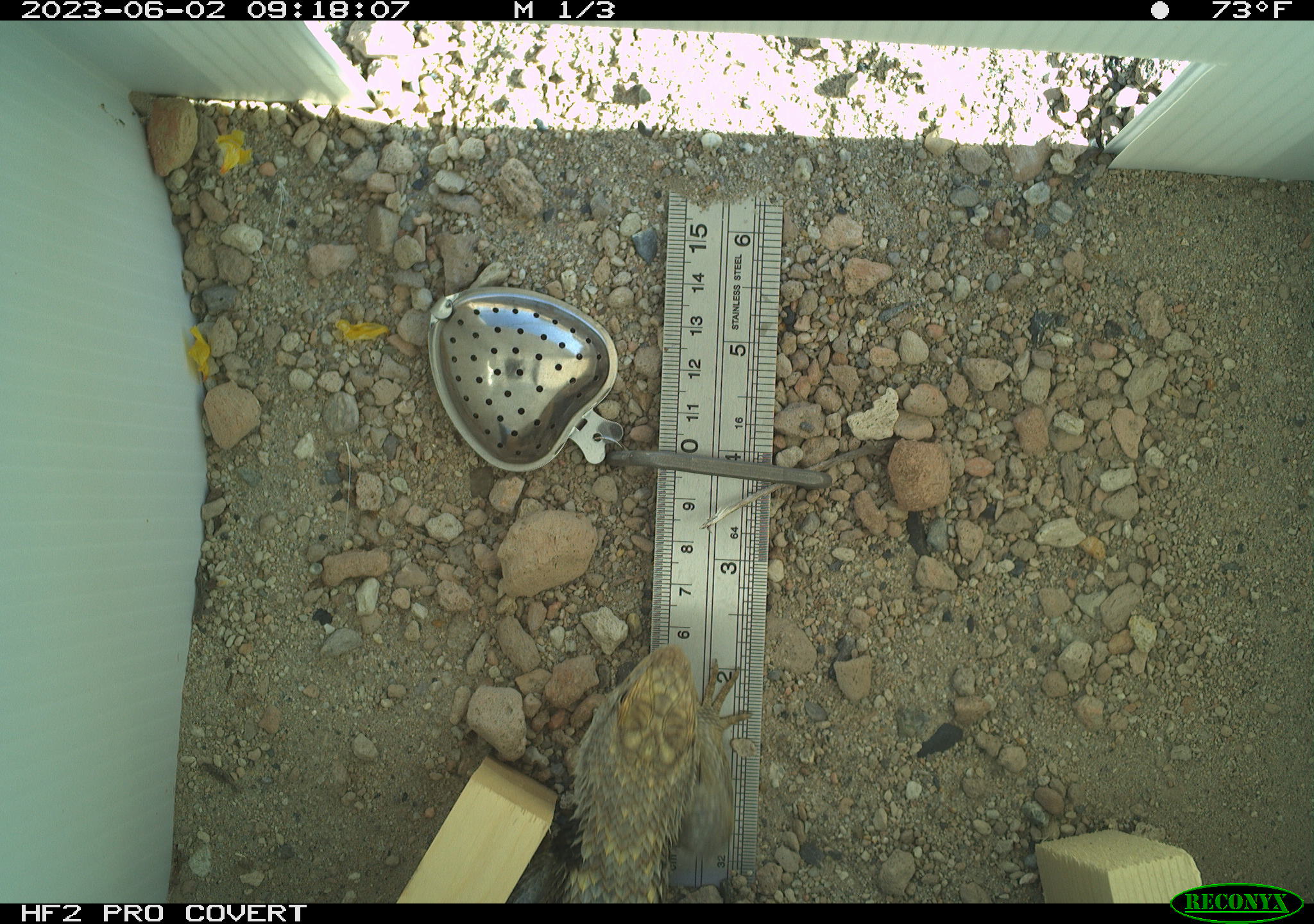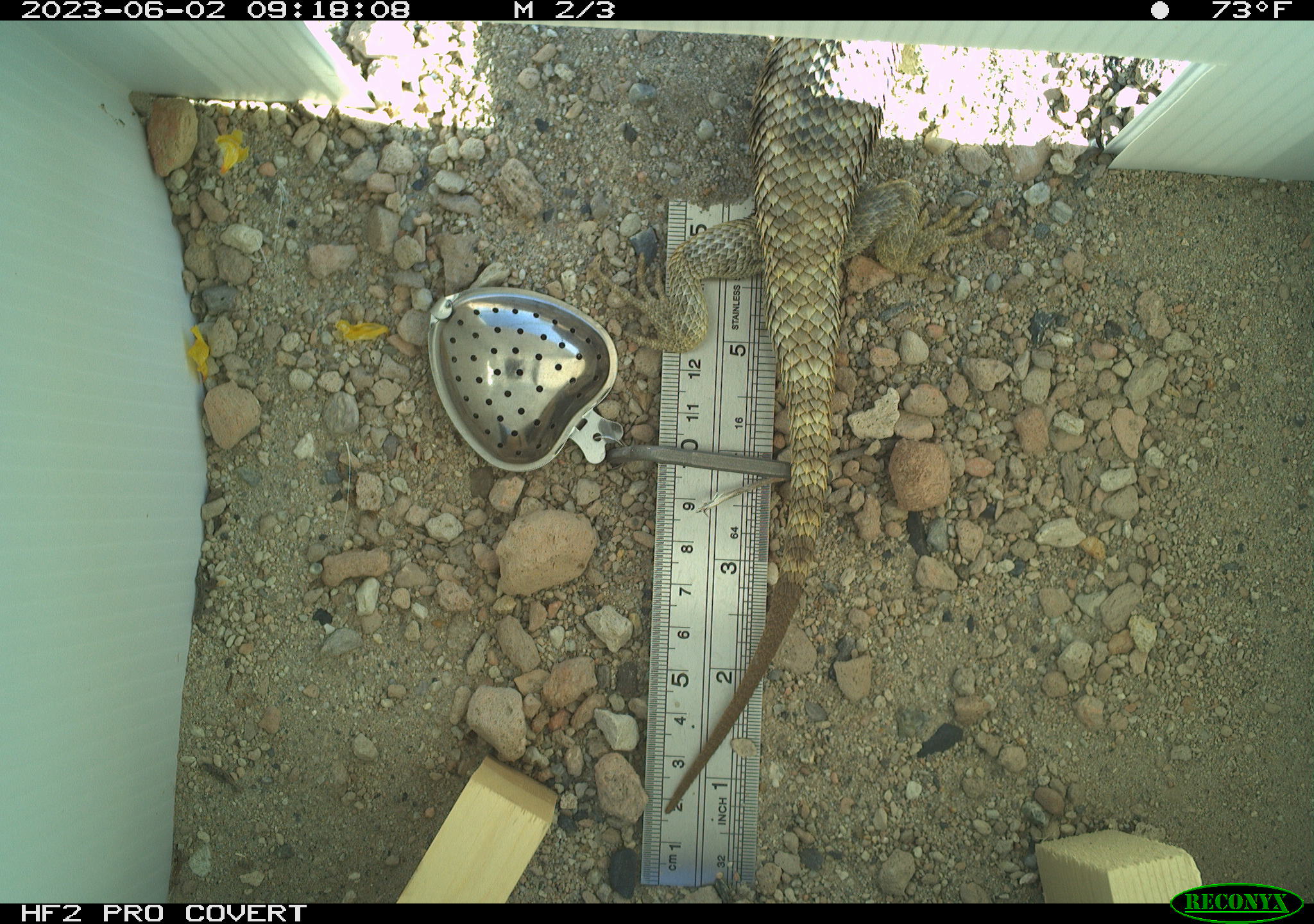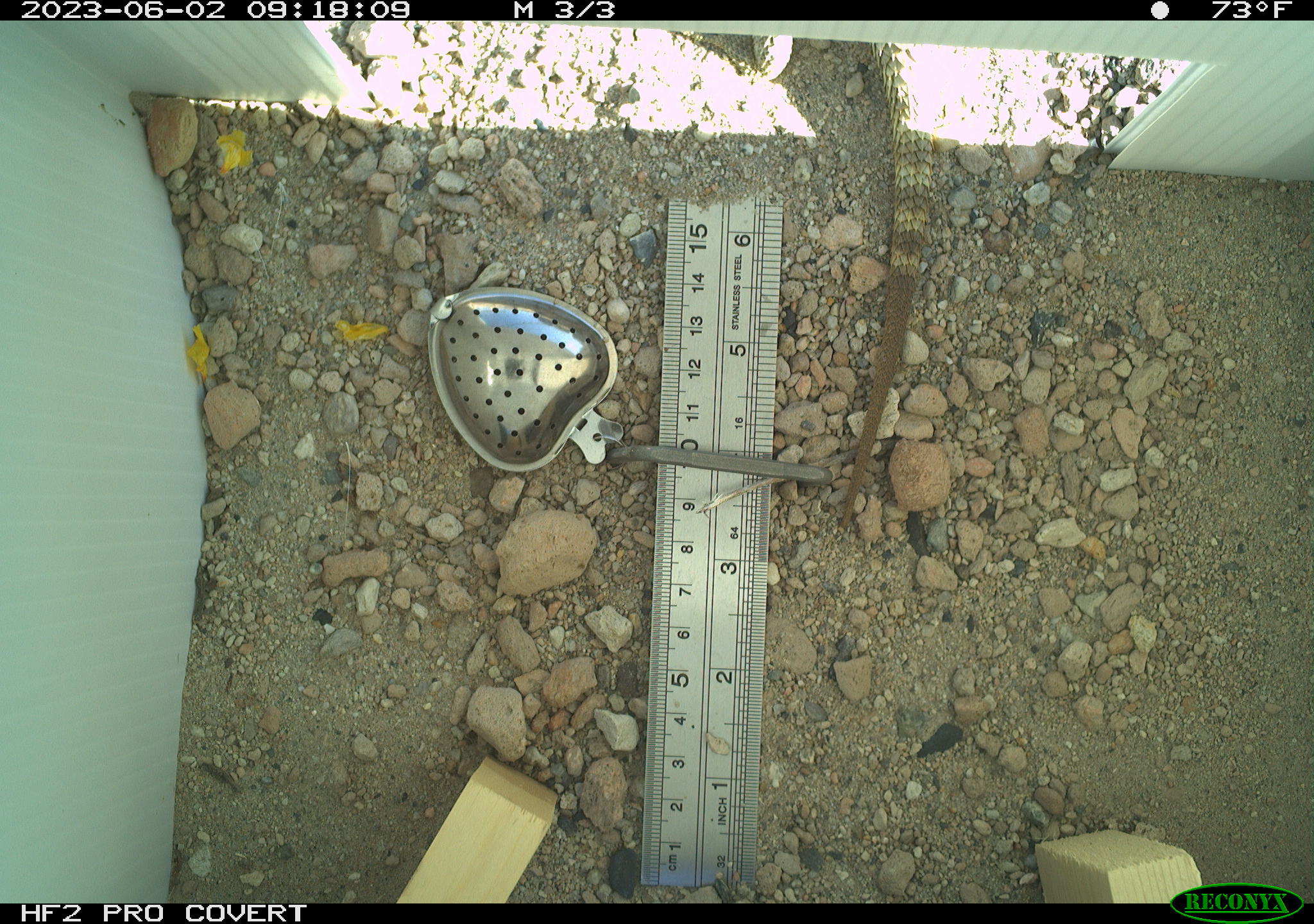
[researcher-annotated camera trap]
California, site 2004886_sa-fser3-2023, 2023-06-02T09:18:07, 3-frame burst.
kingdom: Animalia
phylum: Chordata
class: Reptilia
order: Squamata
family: Phrynosomatidae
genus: Sceloporus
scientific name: Sceloporus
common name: spiny lizards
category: sceloporus species